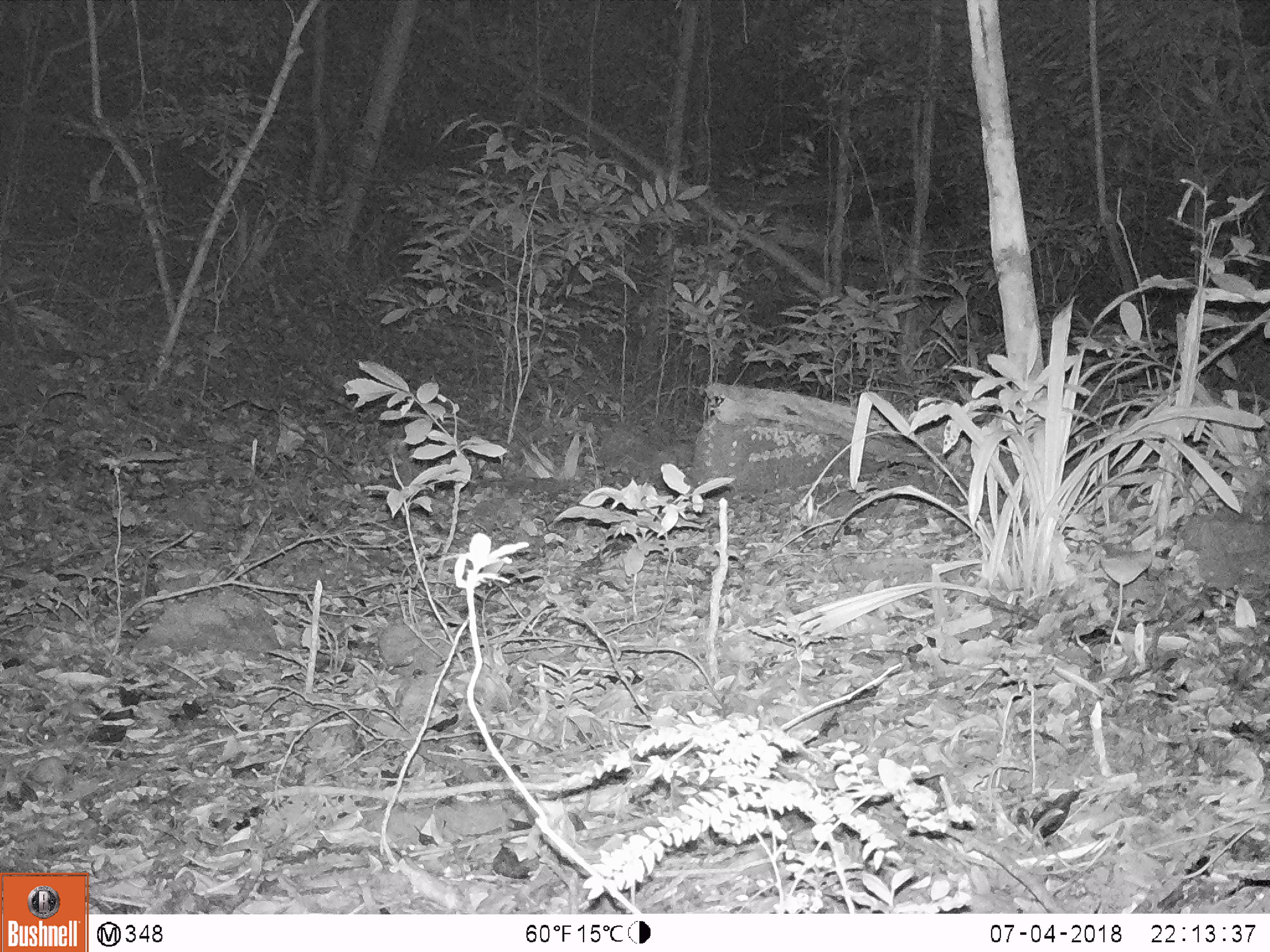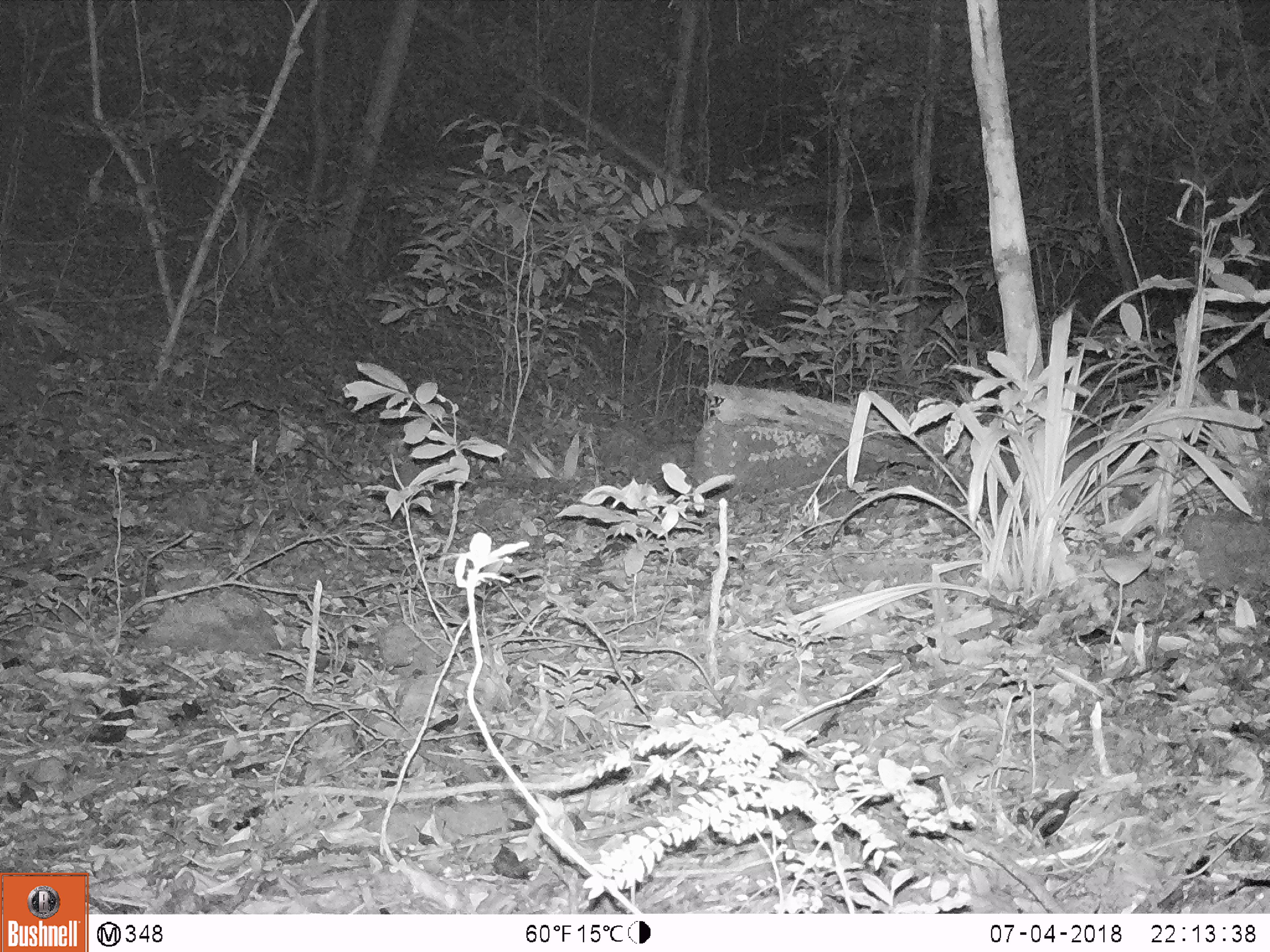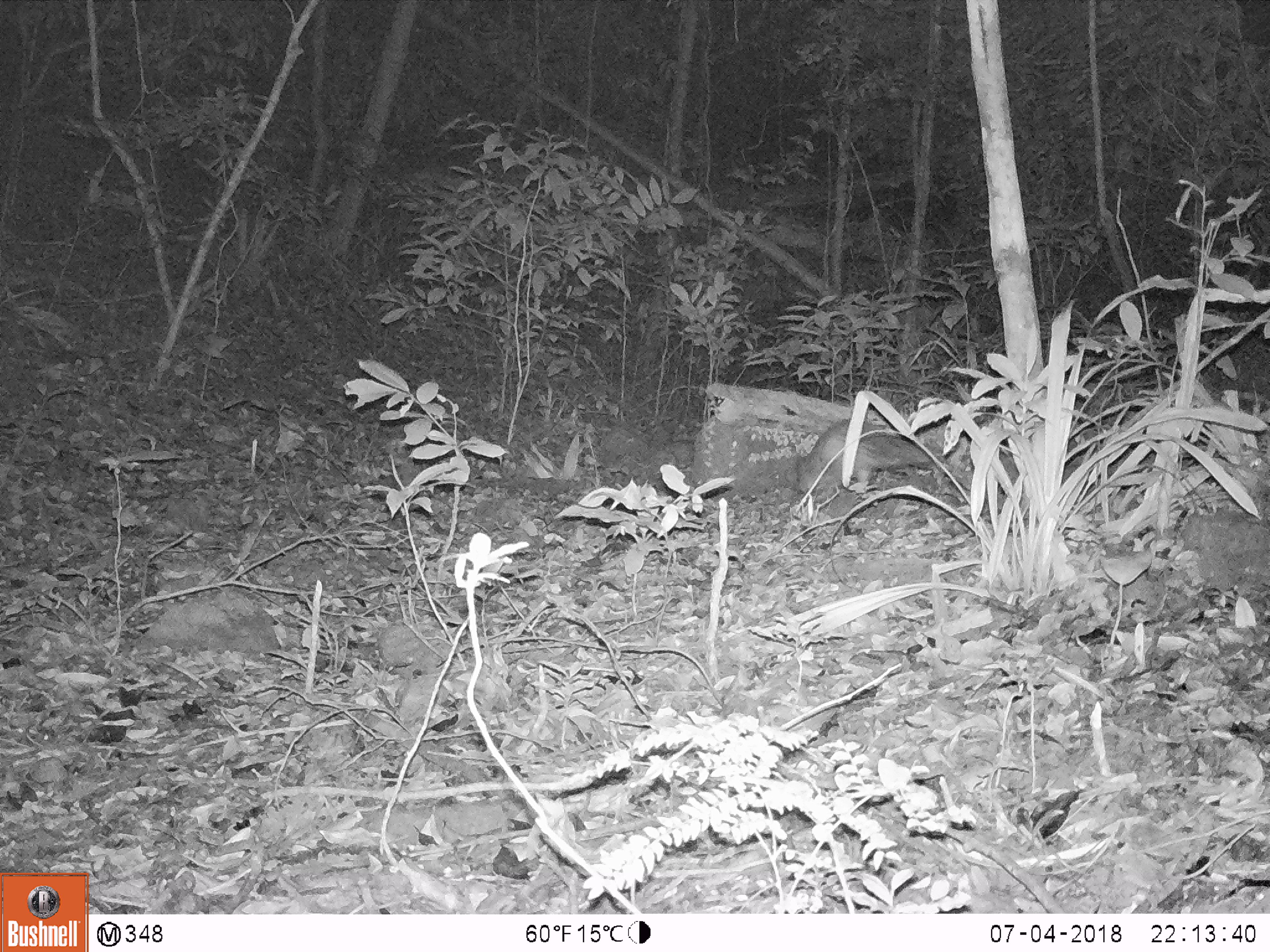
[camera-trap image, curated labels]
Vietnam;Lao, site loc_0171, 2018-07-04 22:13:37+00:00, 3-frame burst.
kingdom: Animalia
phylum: Chordata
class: Mammalia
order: Rodentia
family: Hystricidae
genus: Atherurus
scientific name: Atherurus macrourus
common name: asiatic brush-tailed porcupine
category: asiatic brush tailed porcupine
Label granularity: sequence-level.